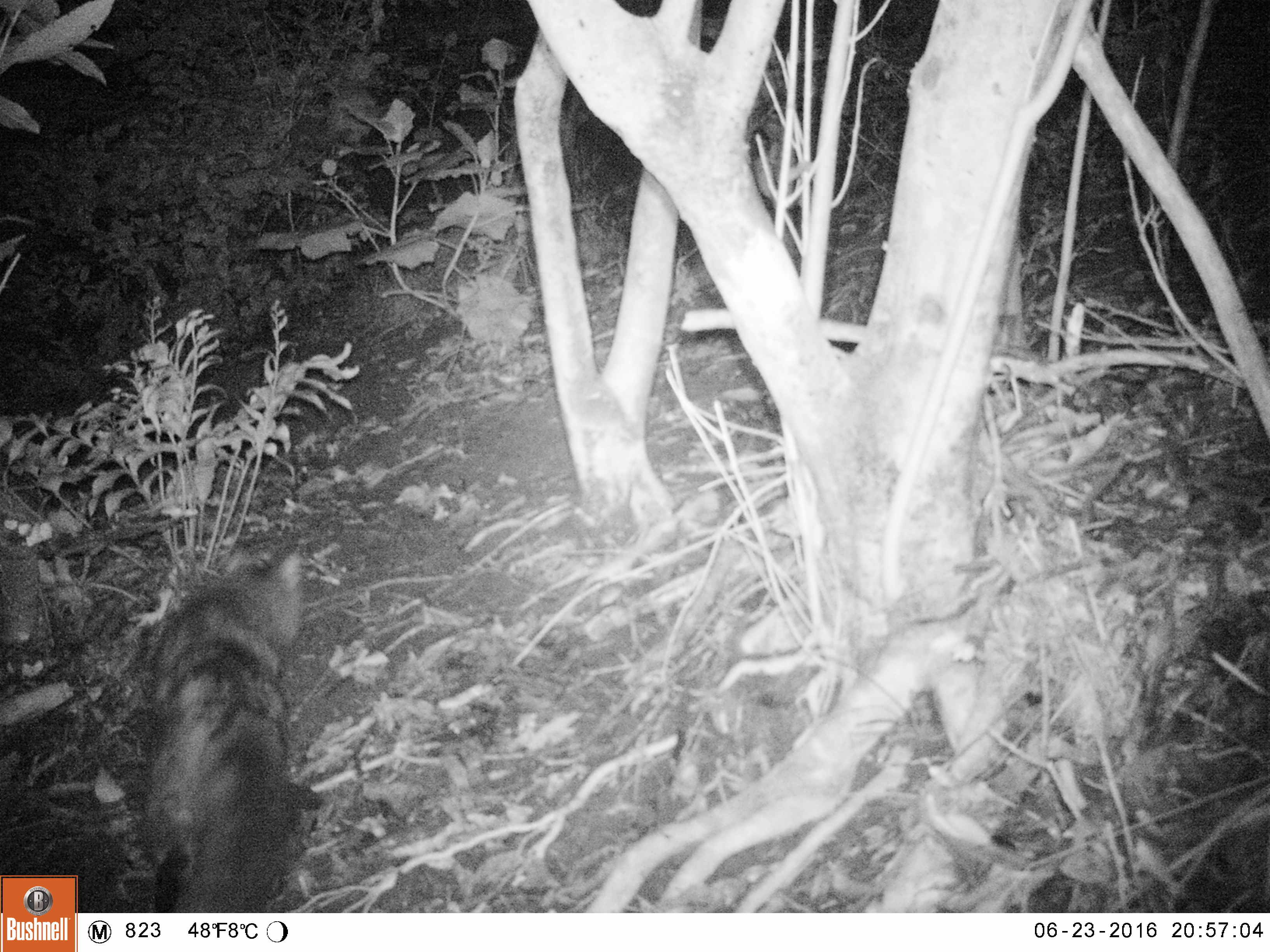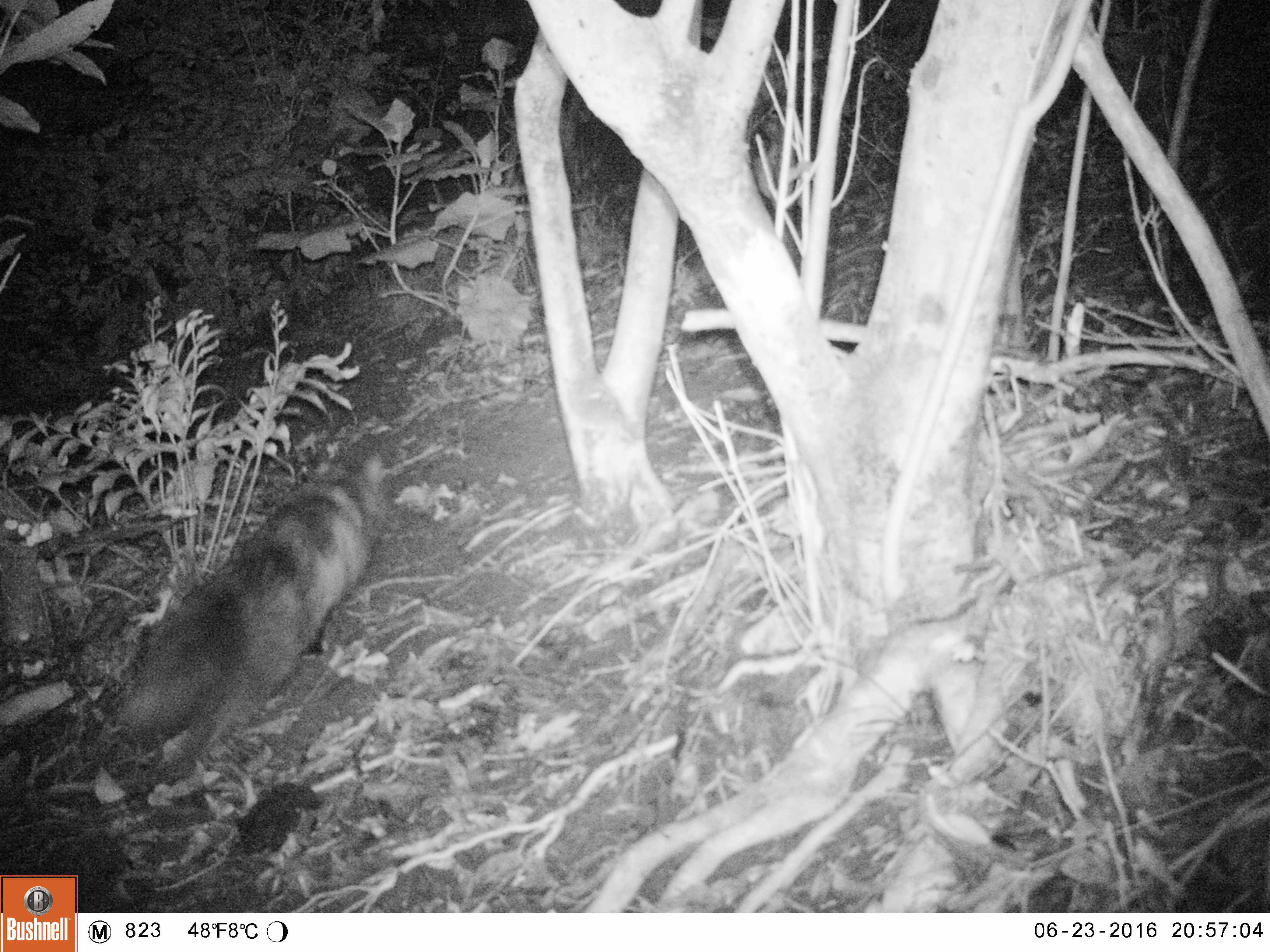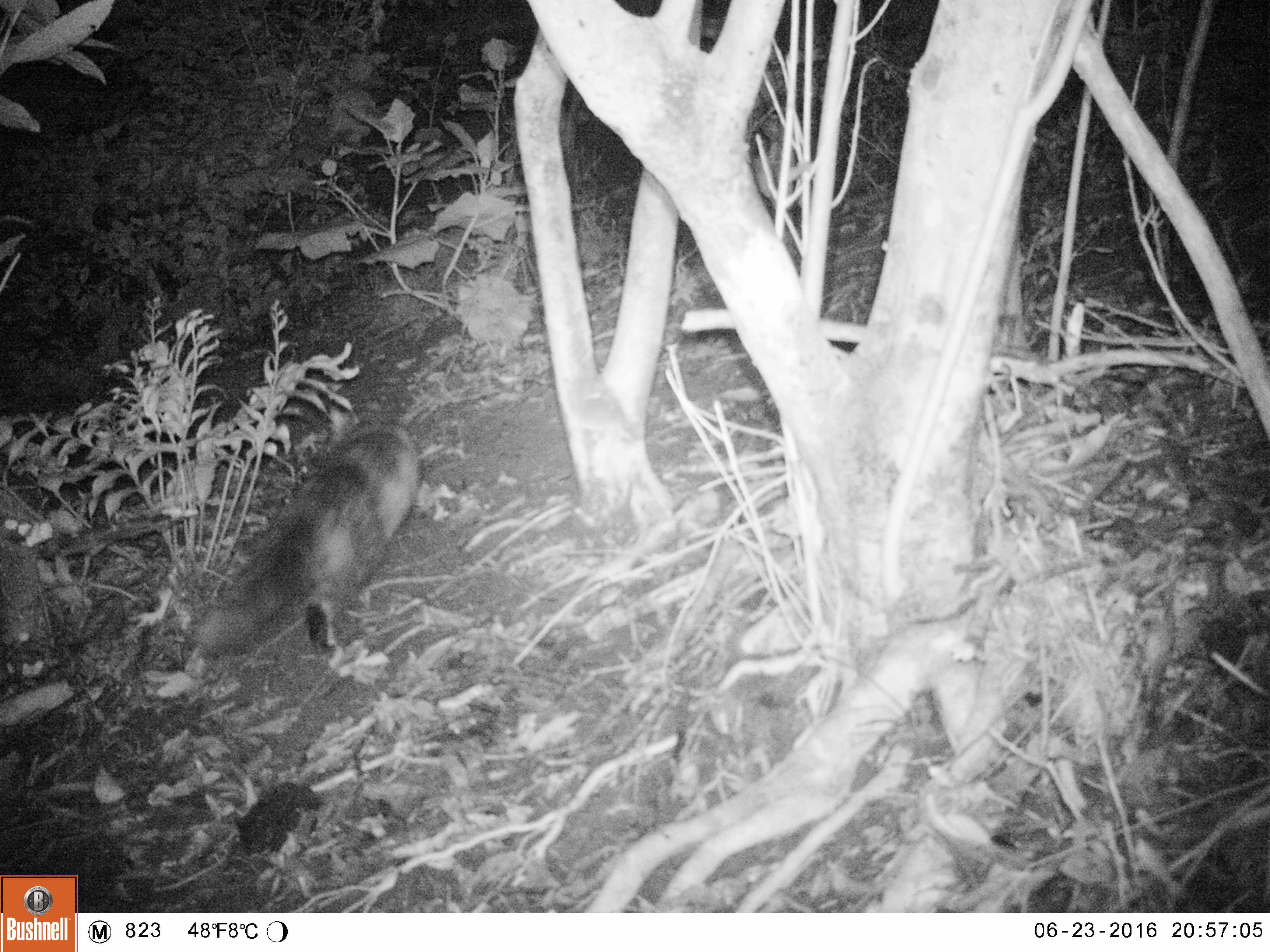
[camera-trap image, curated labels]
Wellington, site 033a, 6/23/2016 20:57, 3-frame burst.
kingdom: Animalia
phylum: Chordata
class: Mammalia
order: Carnivora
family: Felidae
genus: Felis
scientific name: Felis catus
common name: cat